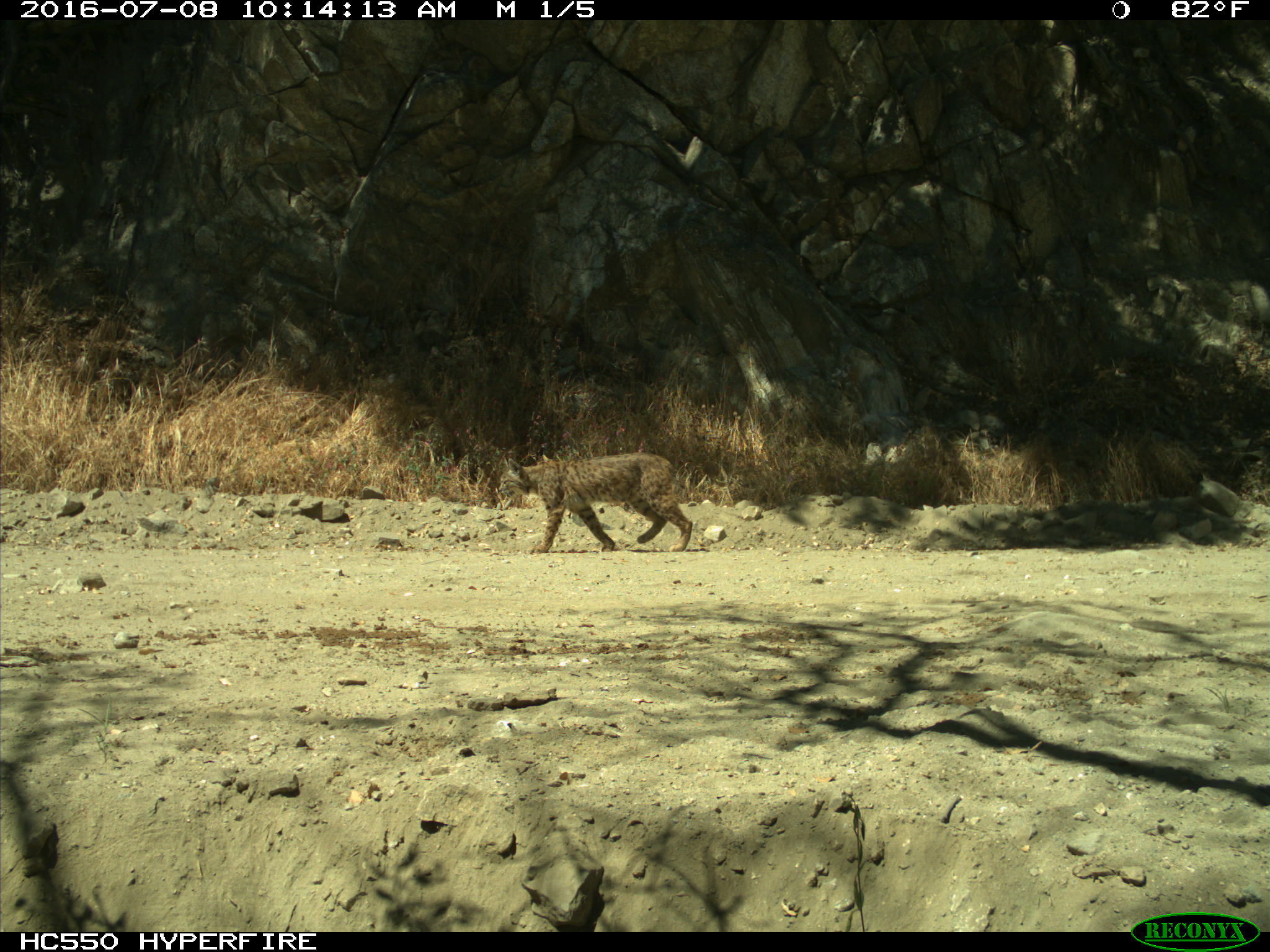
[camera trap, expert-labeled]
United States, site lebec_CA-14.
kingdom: Animalia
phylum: Chordata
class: Mammalia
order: Carnivora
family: Felidae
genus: Lynx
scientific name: Lynx rufus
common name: bobcat